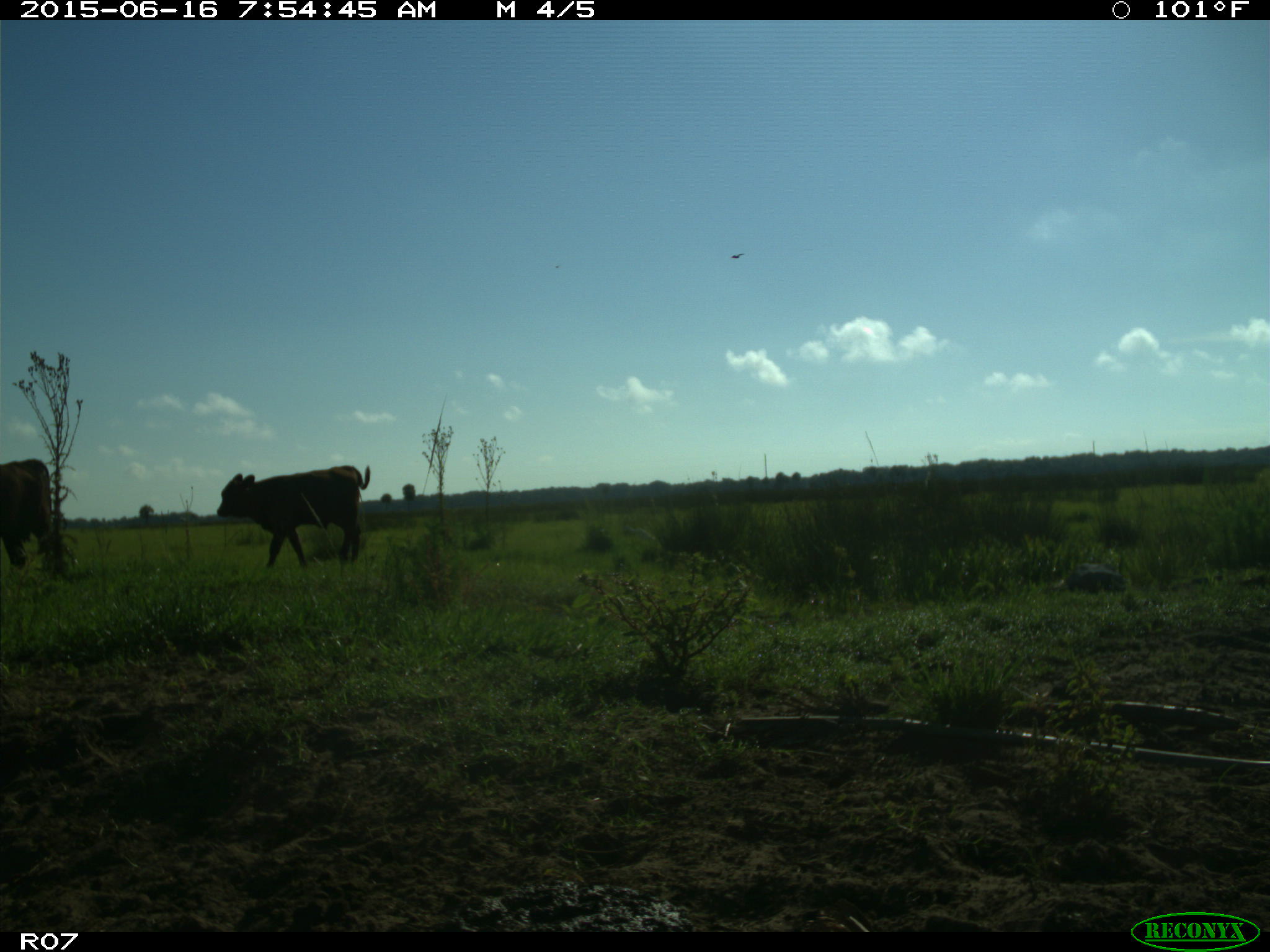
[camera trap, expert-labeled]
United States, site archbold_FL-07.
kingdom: Animalia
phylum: Chordata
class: Mammalia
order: Artiodactyla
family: Bovidae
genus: Bos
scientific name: Bos taurus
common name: domestic cow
Bos taurus (domestic cow).